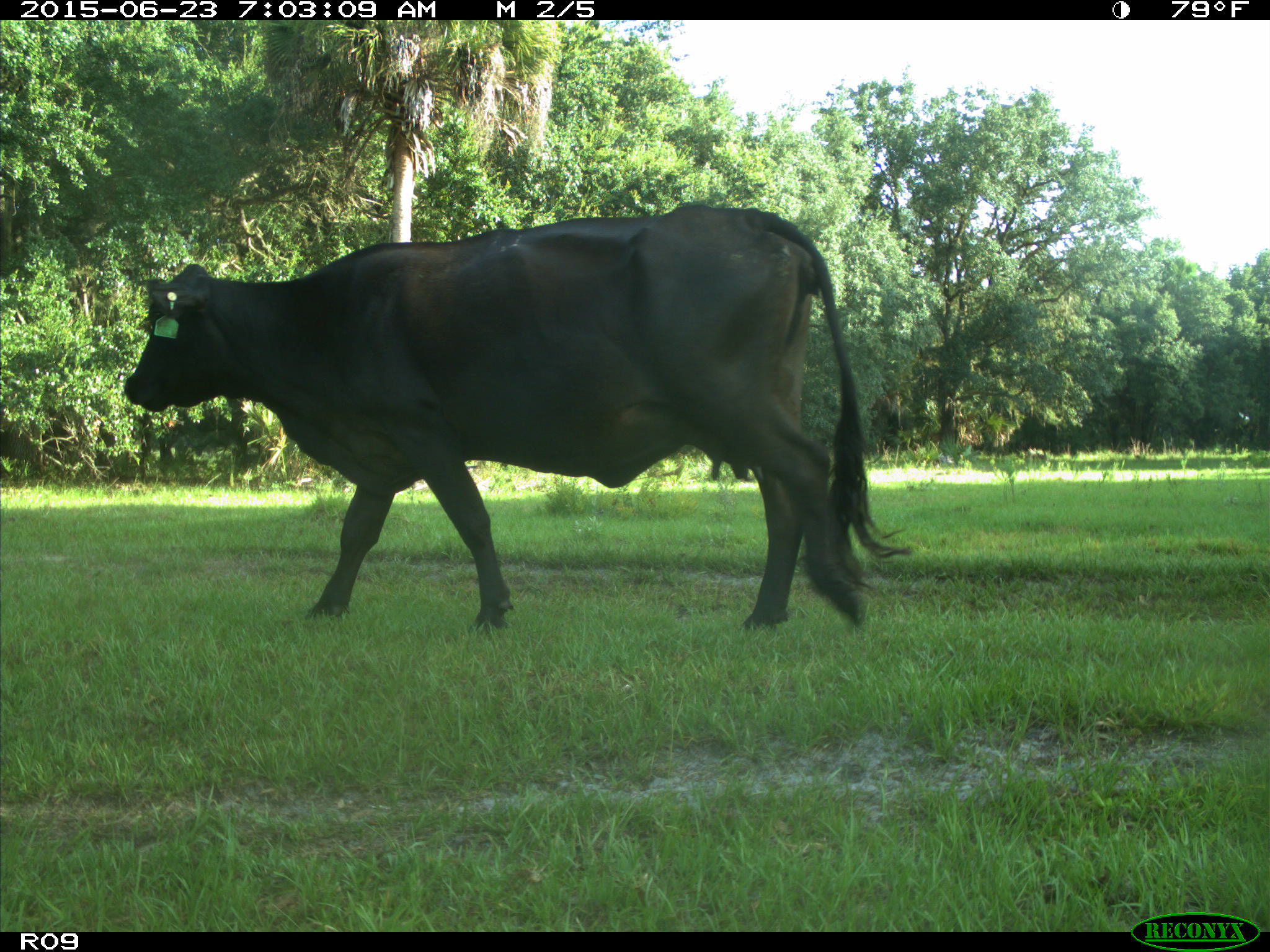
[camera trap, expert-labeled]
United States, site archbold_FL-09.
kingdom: Animalia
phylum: Chordata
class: Mammalia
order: Artiodactyla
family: Bovidae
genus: Bos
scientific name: Bos taurus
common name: domestic cow